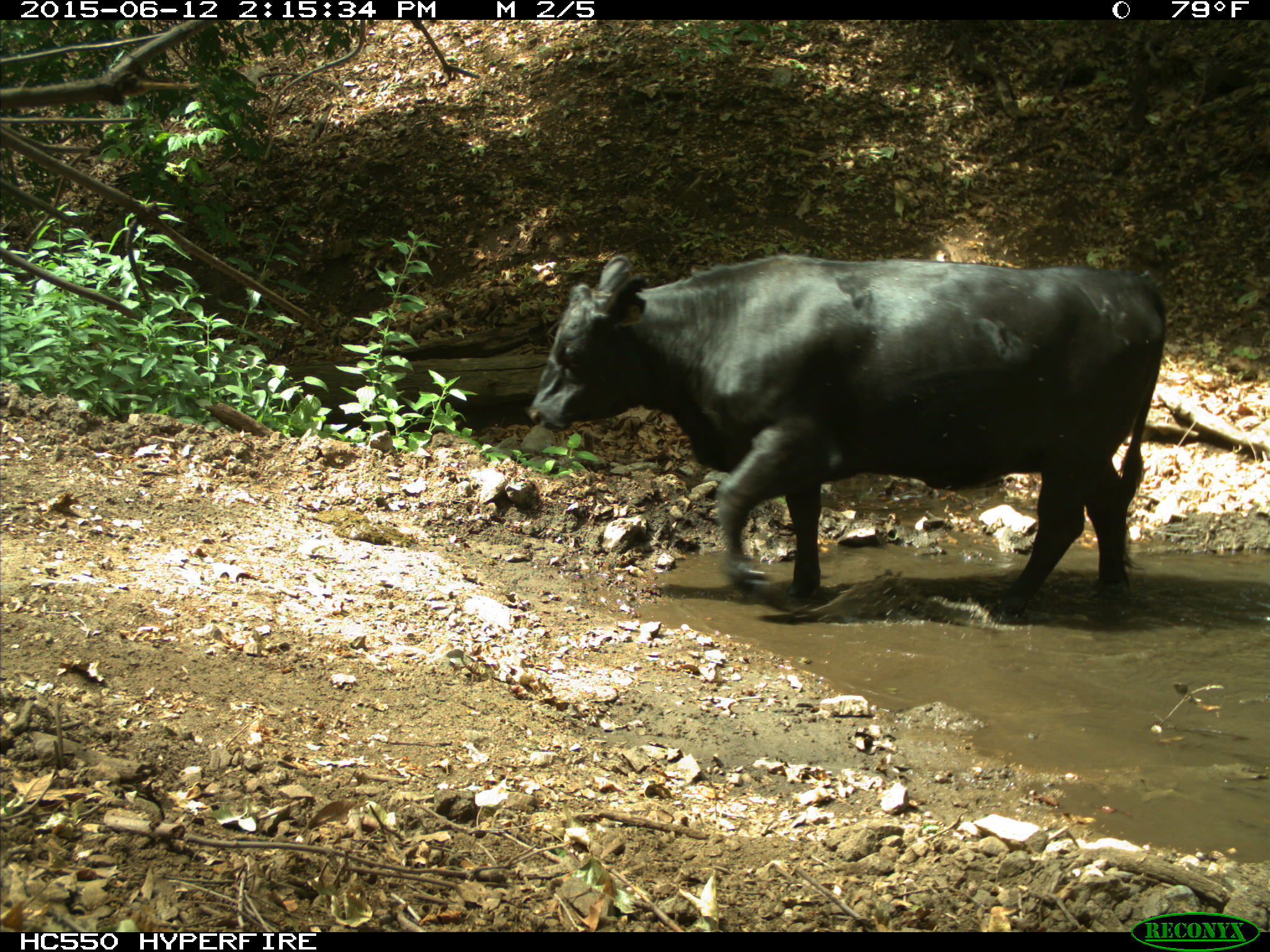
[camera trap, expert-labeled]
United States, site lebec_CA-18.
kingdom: Animalia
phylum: Chordata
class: Mammalia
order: Artiodactyla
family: Bovidae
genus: Bos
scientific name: Bos taurus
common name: domestic cow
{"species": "Bos taurus (domestic cow)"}